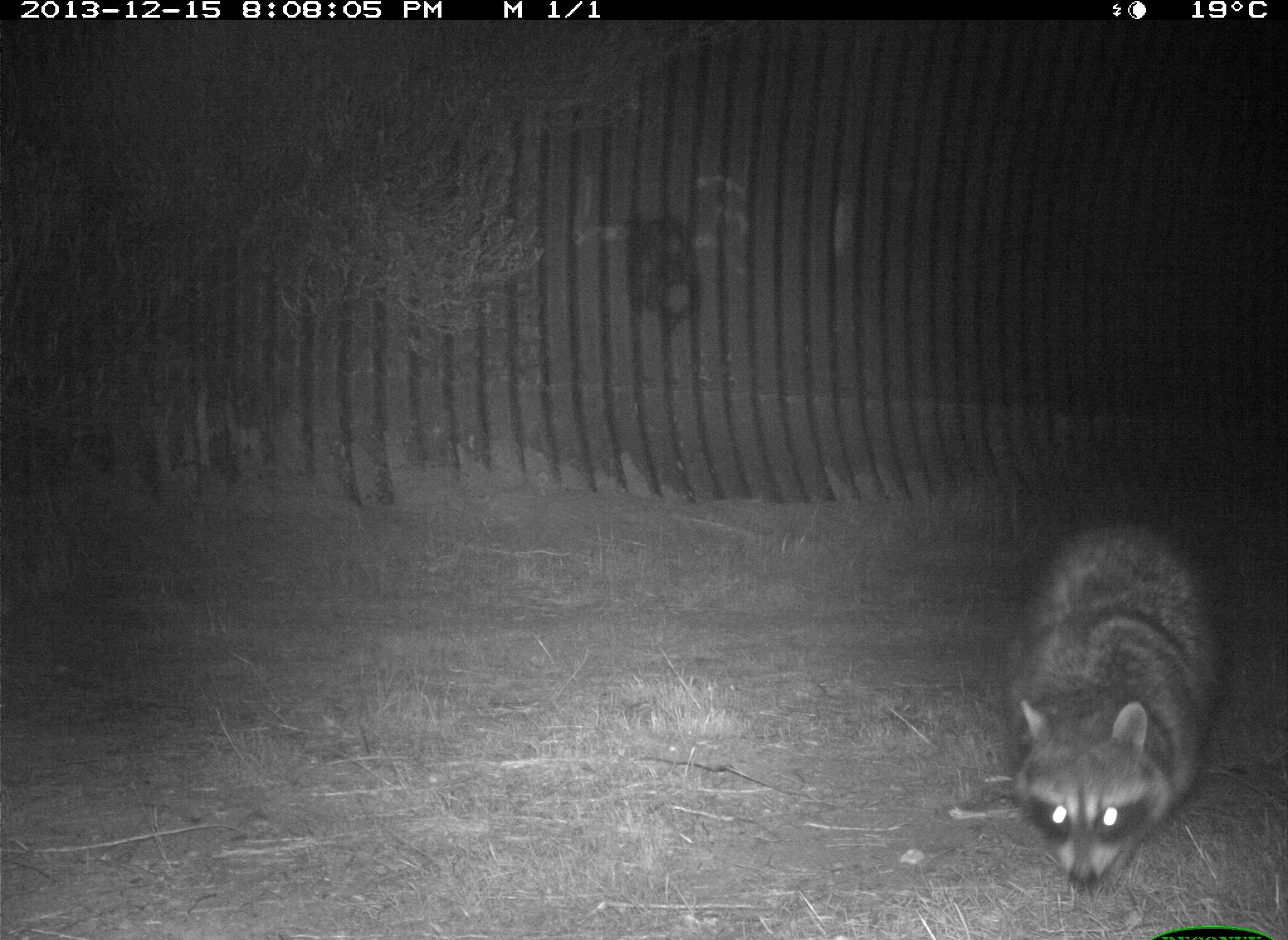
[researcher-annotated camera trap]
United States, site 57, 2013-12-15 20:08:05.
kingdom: Animalia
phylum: Chordata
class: Mammalia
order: Carnivora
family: Procyonidae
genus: Procyon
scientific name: Procyon lotor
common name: raccoon